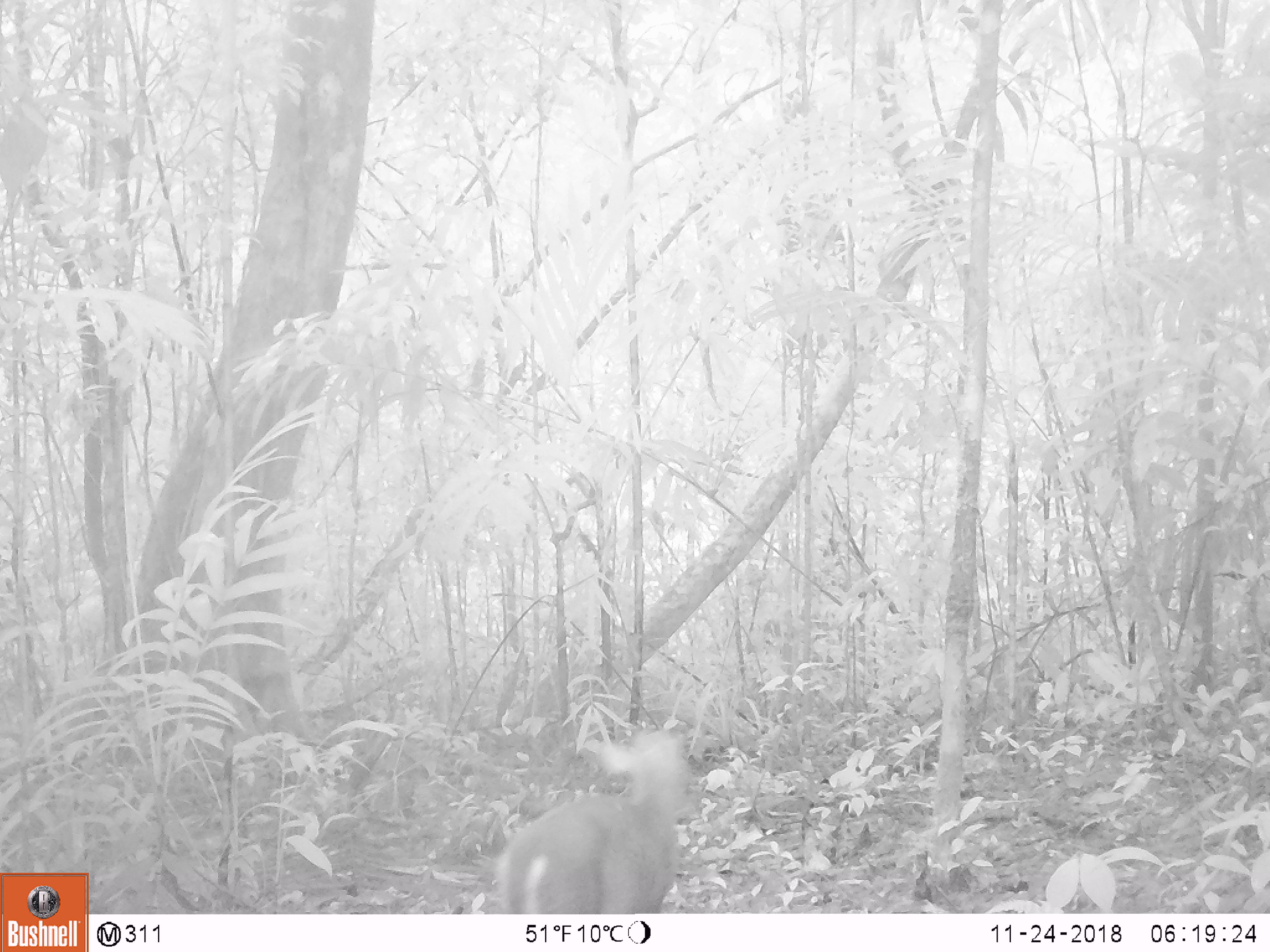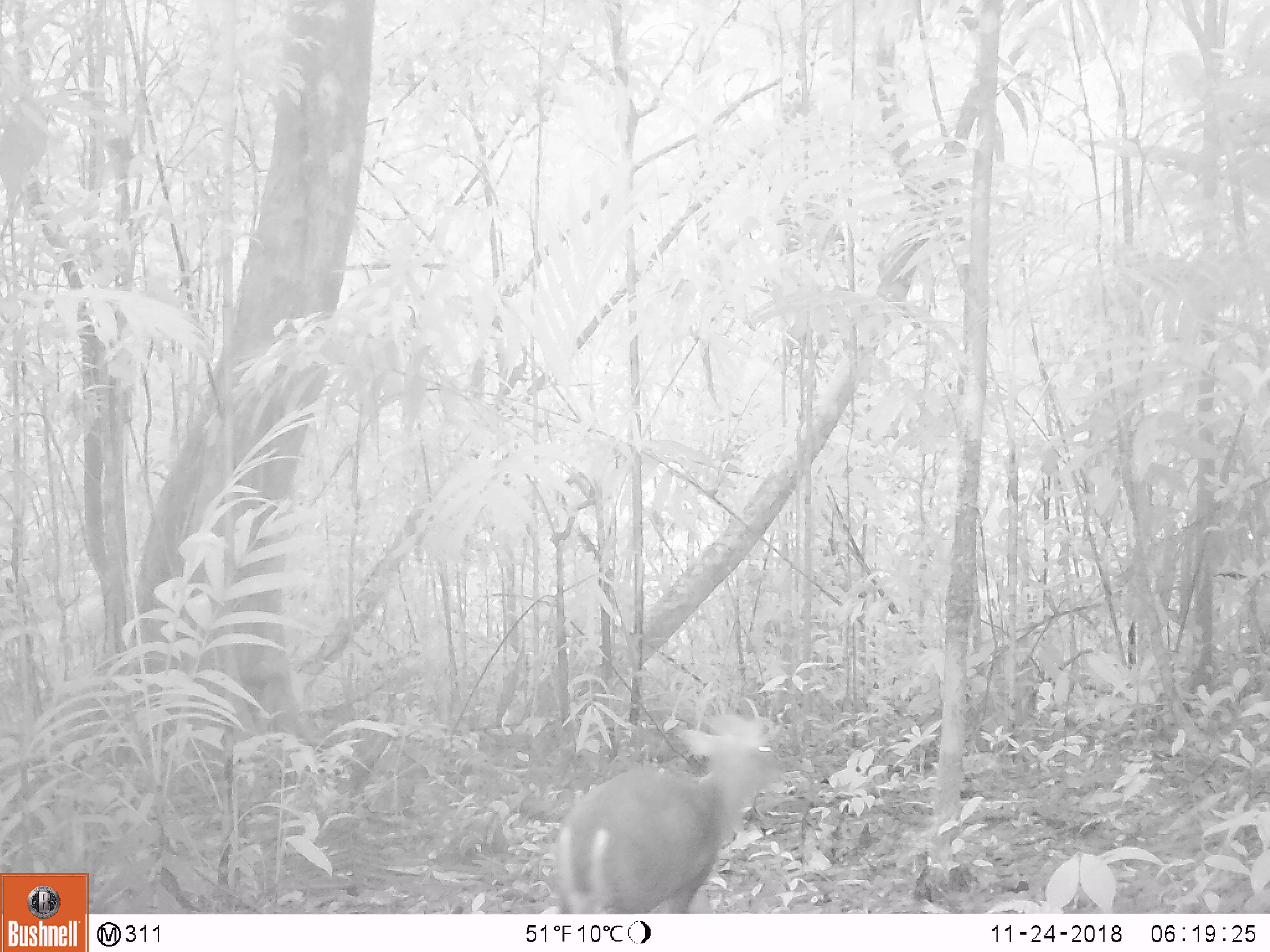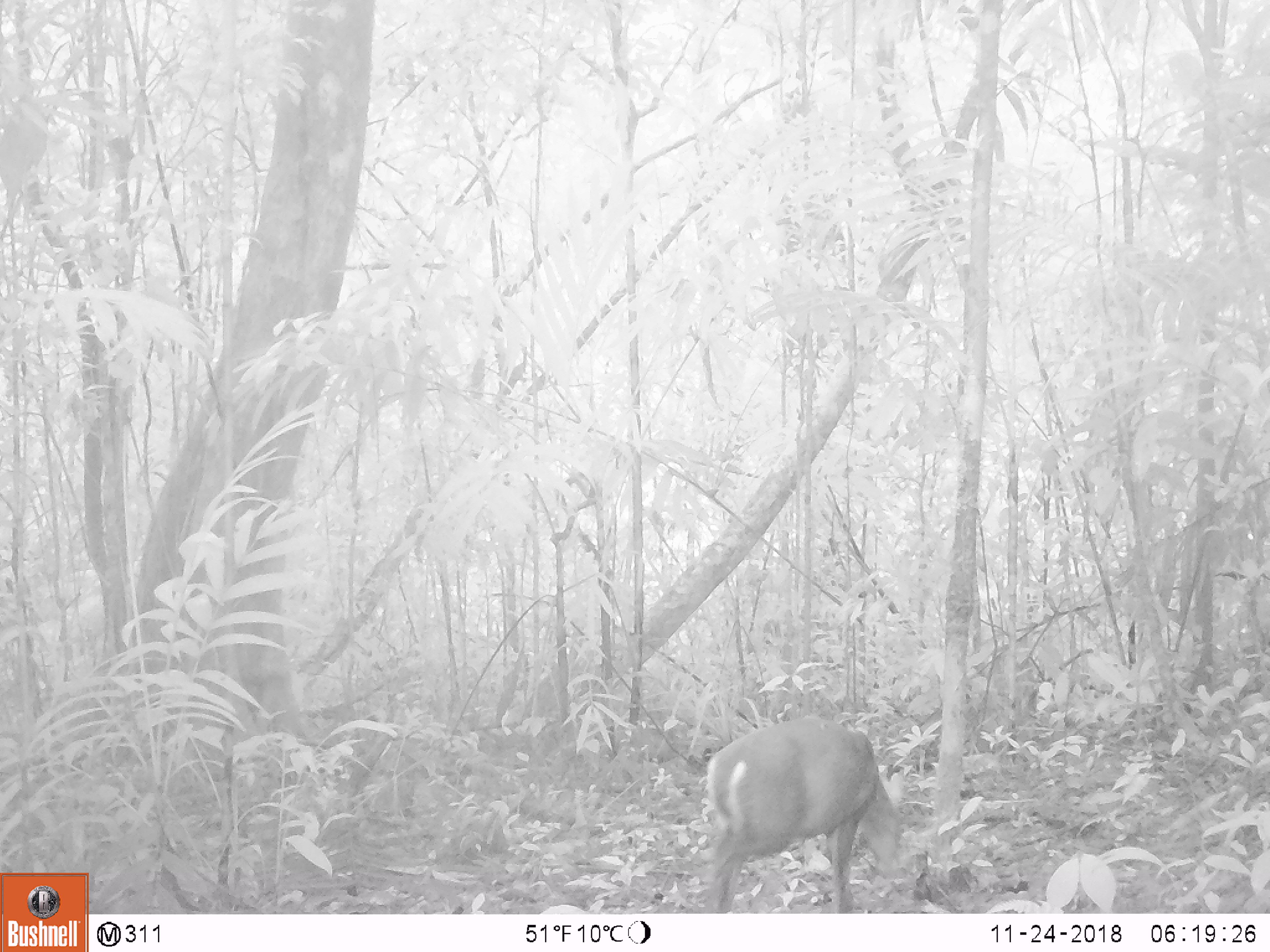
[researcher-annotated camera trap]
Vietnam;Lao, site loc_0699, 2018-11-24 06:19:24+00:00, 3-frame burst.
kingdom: Animalia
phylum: Chordata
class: Mammalia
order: Artiodactyla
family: Cervidae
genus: Muntiacus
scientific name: Muntiacus rooseveltorum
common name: roosevelt's muntjac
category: roosevelts muntjac group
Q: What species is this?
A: Roosevelts muntjac group (roosevelt's muntjac) (Muntiacus rooseveltorum).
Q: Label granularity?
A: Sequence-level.